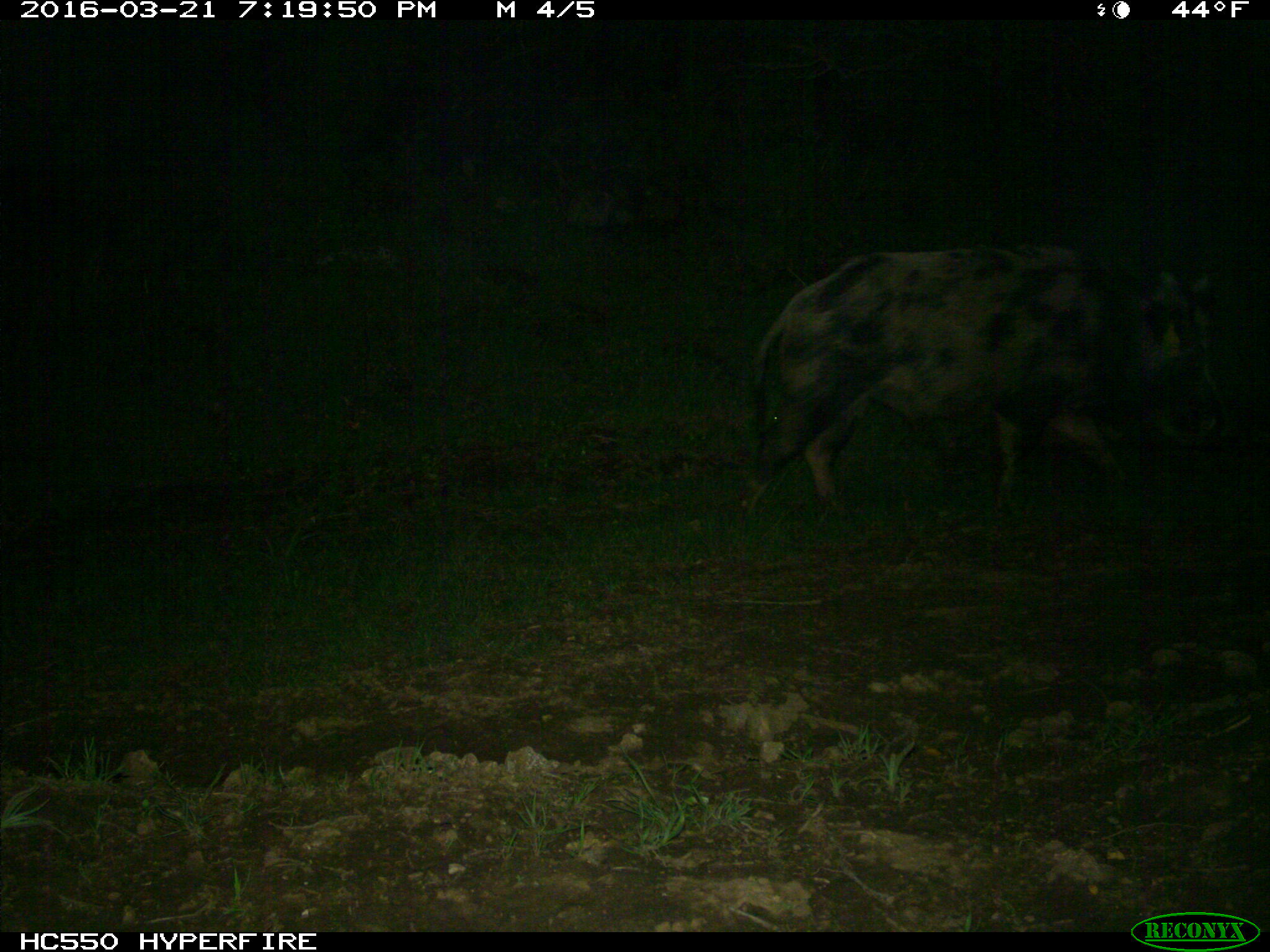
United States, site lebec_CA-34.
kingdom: Animalia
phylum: Chordata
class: Mammalia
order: Artiodactyla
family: Suidae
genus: Sus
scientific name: Sus scrofa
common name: wild boar